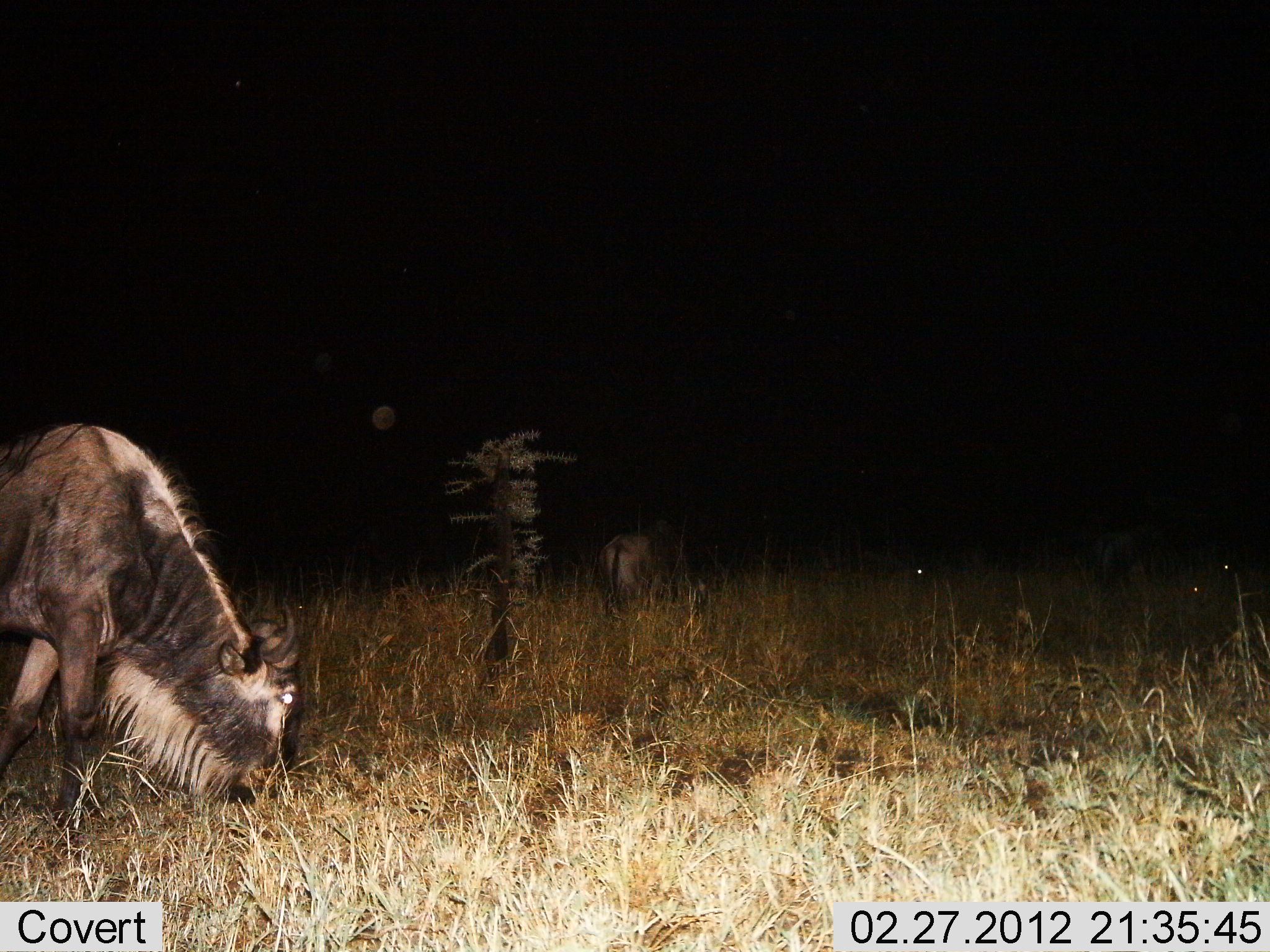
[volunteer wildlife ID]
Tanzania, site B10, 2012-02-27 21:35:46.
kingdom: Animalia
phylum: Chordata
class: Mammalia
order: Artiodactyla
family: Bovidae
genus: Connochaetes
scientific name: Connochaetes taurinus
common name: blue wildebeest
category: wildebeest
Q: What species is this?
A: Wildebeest (blue wildebeest) (Connochaetes taurinus).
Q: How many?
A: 2.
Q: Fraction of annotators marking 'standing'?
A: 26%.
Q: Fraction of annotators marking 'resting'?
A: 4%.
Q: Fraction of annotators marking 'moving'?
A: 0%.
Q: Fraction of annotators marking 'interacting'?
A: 0%.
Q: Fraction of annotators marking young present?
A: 0%.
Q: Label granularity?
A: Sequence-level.